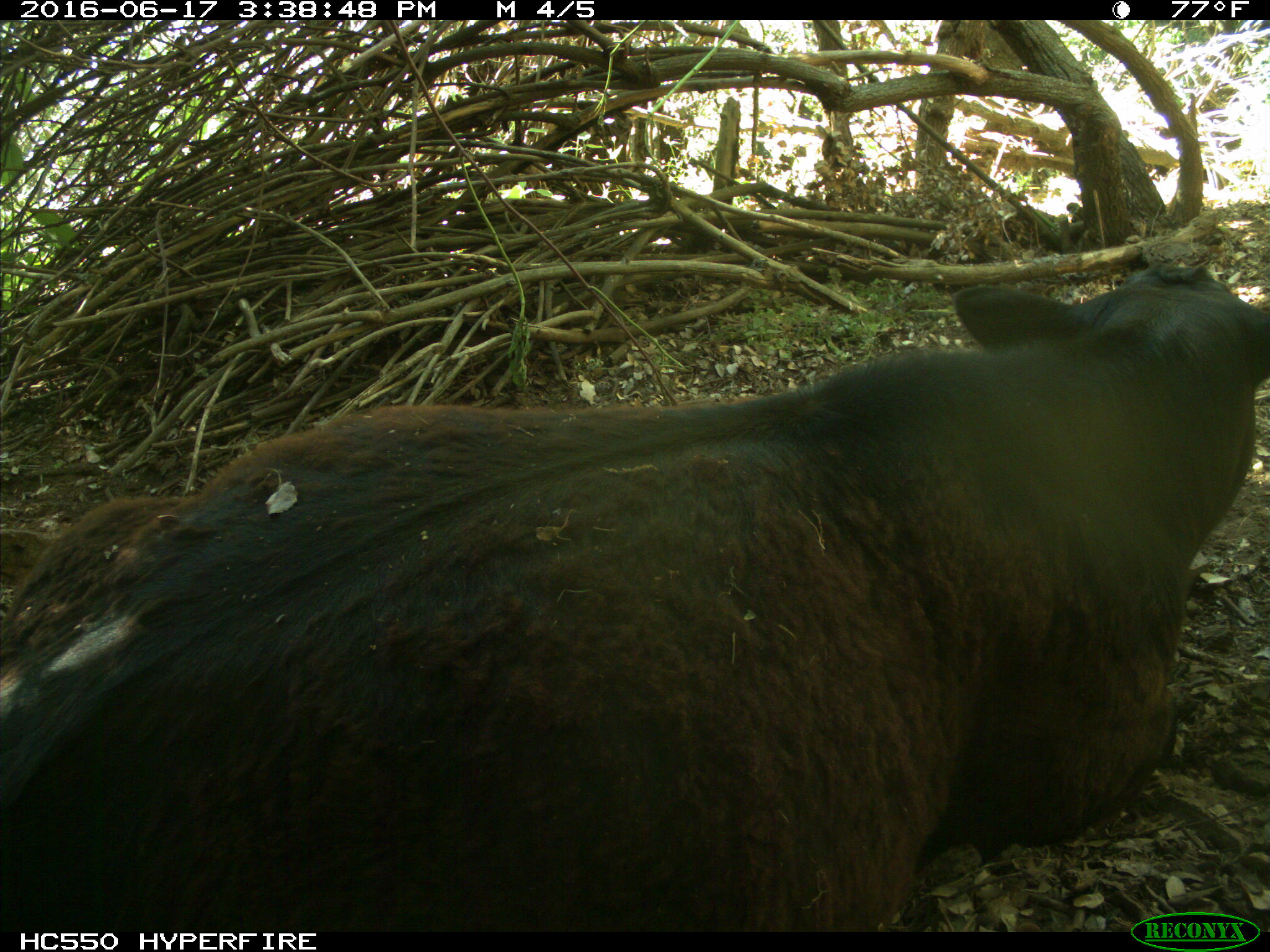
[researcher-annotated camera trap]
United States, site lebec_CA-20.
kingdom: Animalia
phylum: Chordata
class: Mammalia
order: Artiodactyla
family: Bovidae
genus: Bos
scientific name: Bos taurus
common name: domestic cow